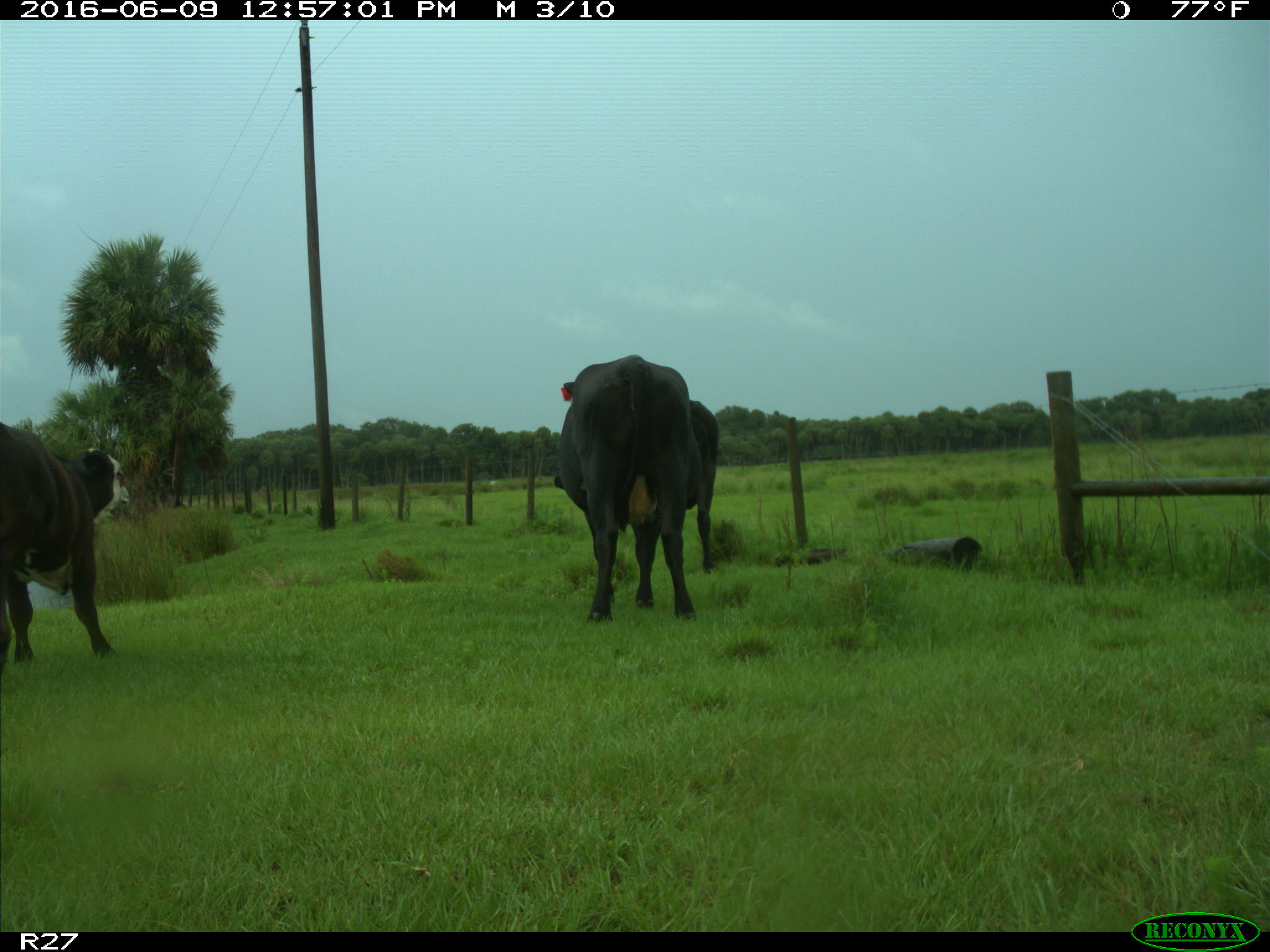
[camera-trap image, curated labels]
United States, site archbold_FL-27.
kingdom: Animalia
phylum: Chordata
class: Mammalia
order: Artiodactyla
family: Bovidae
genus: Bos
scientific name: Bos taurus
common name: domestic cow